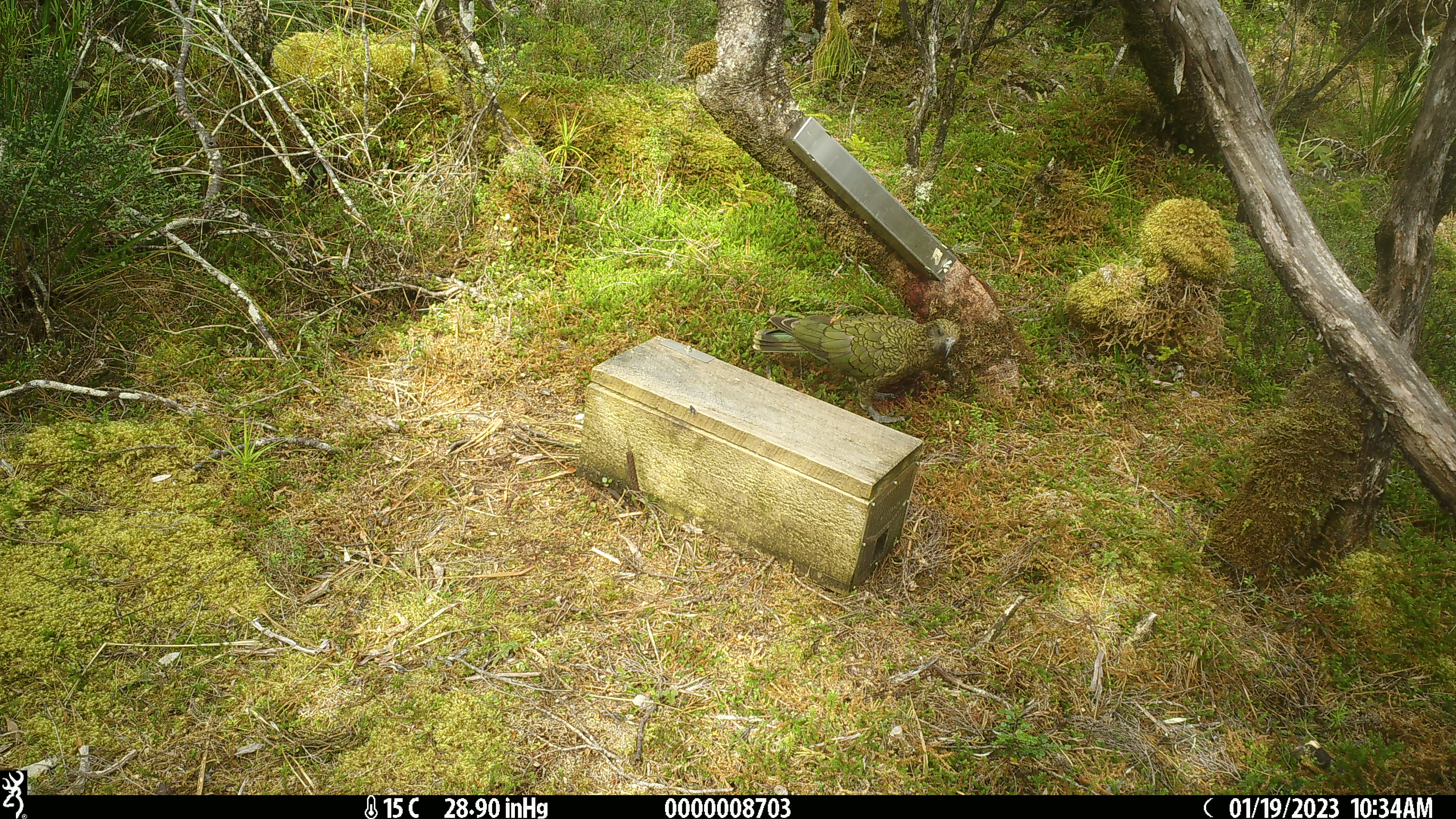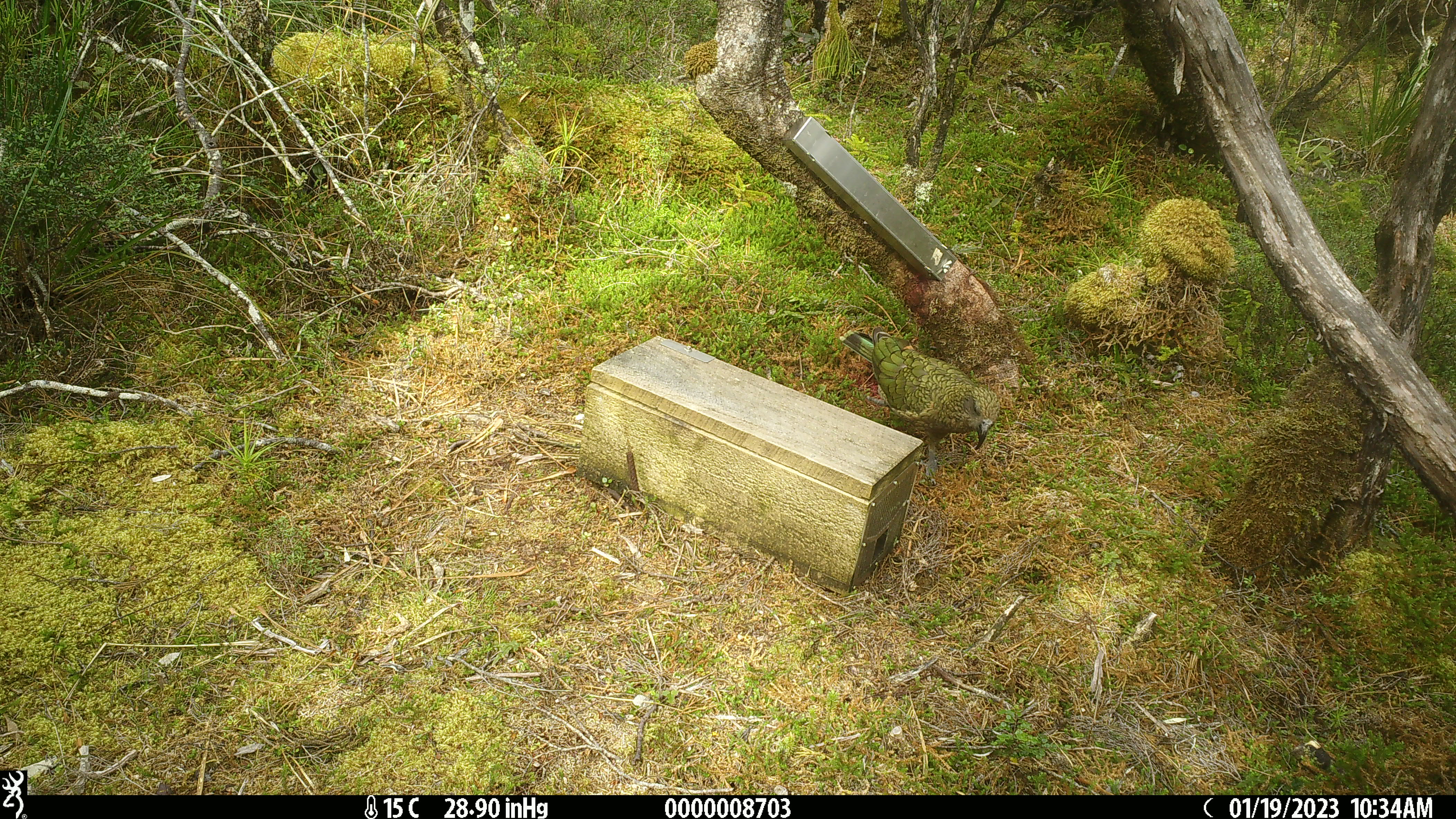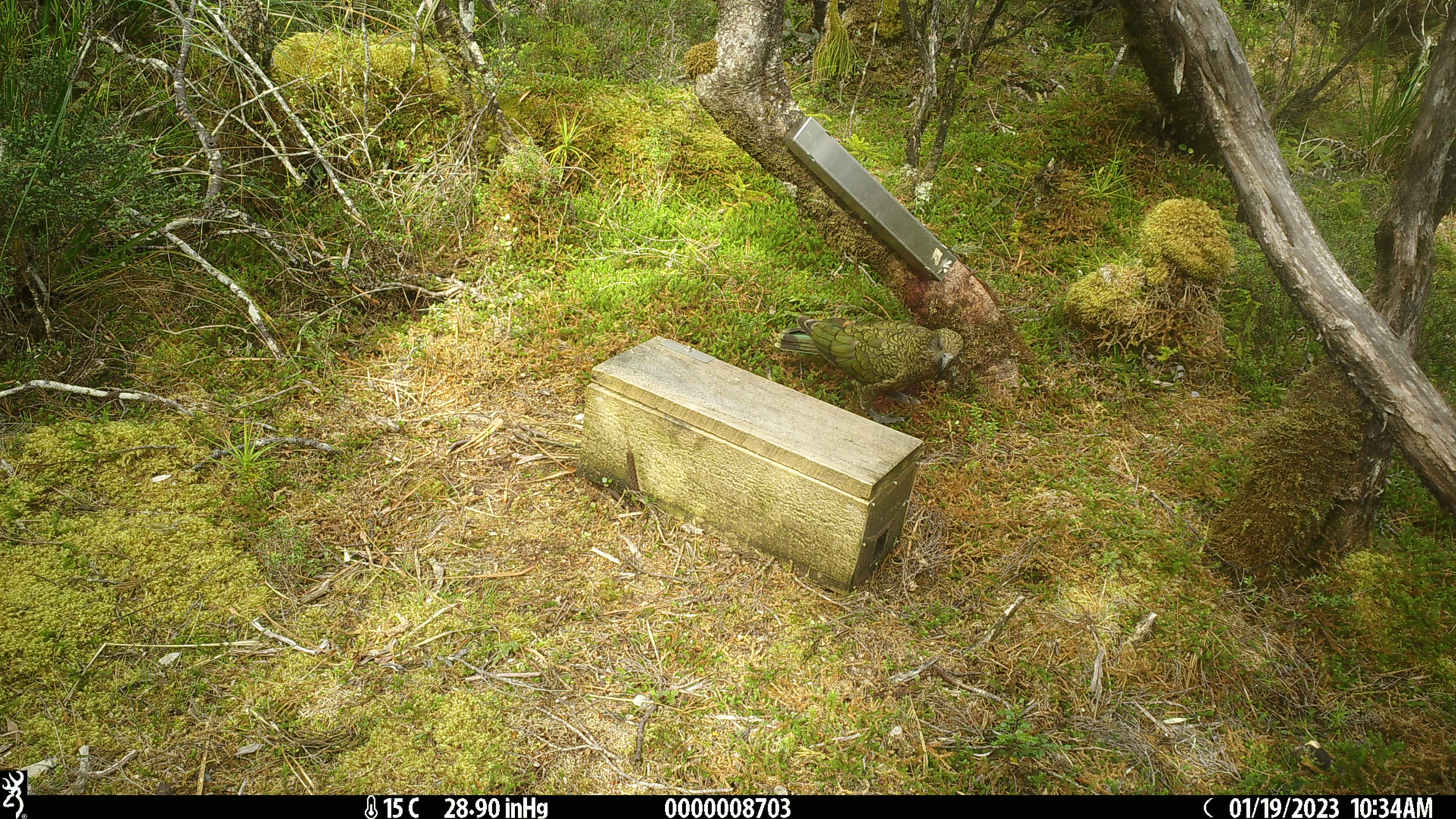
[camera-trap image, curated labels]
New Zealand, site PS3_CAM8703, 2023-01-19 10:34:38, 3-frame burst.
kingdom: Animalia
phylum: Chordata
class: Aves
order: Psittaciformes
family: Strigopidae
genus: Nestor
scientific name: Nestor notabilis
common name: kea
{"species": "kea (Nestor notabilis)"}